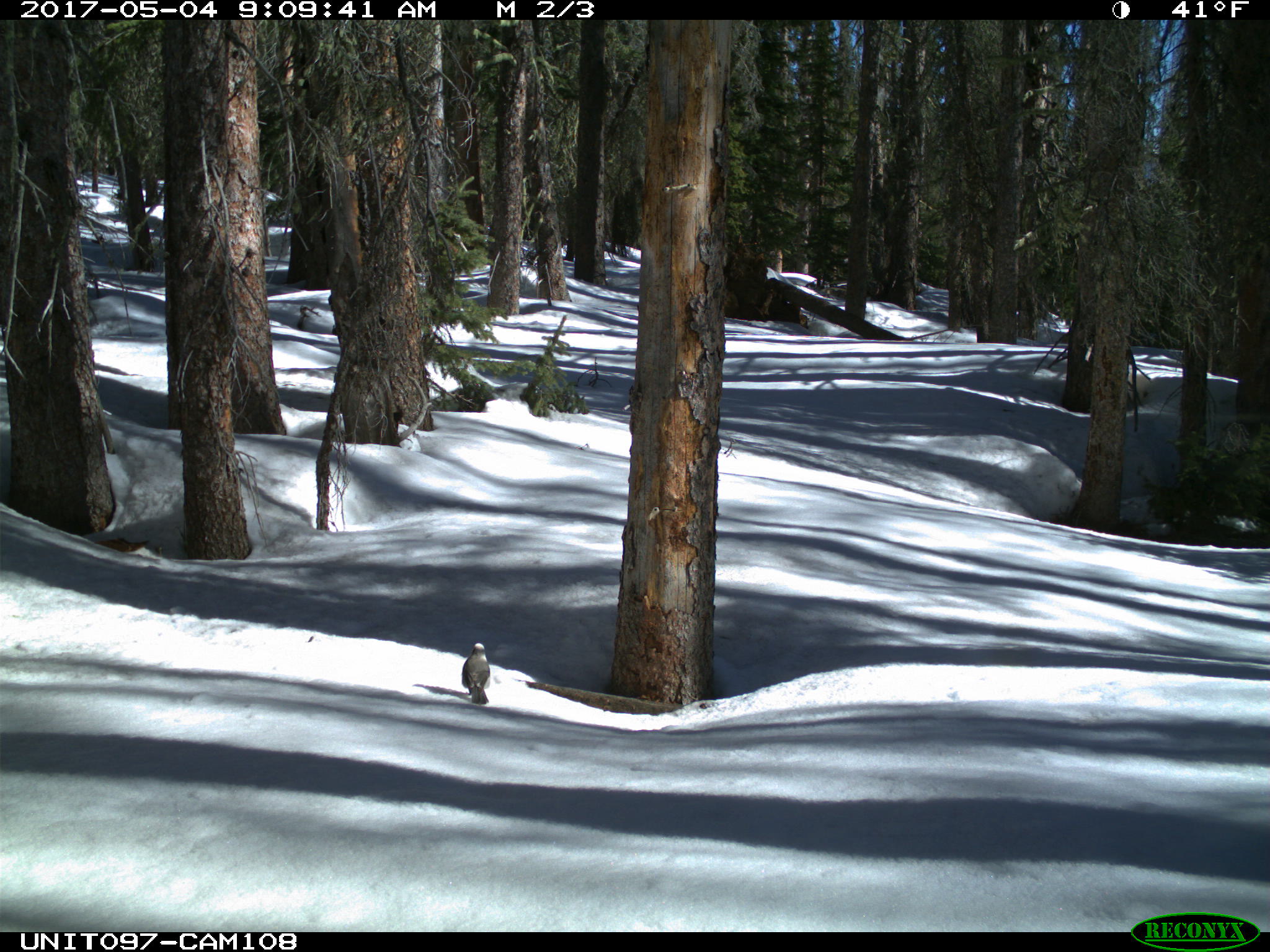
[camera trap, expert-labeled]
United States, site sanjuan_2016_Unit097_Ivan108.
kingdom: Animalia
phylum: Chordata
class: Aves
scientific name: Aves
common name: birds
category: unidentified bird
Unidentified bird (birds) (Aves).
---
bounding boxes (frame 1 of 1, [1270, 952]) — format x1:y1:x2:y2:
animal: 461:643:491:707